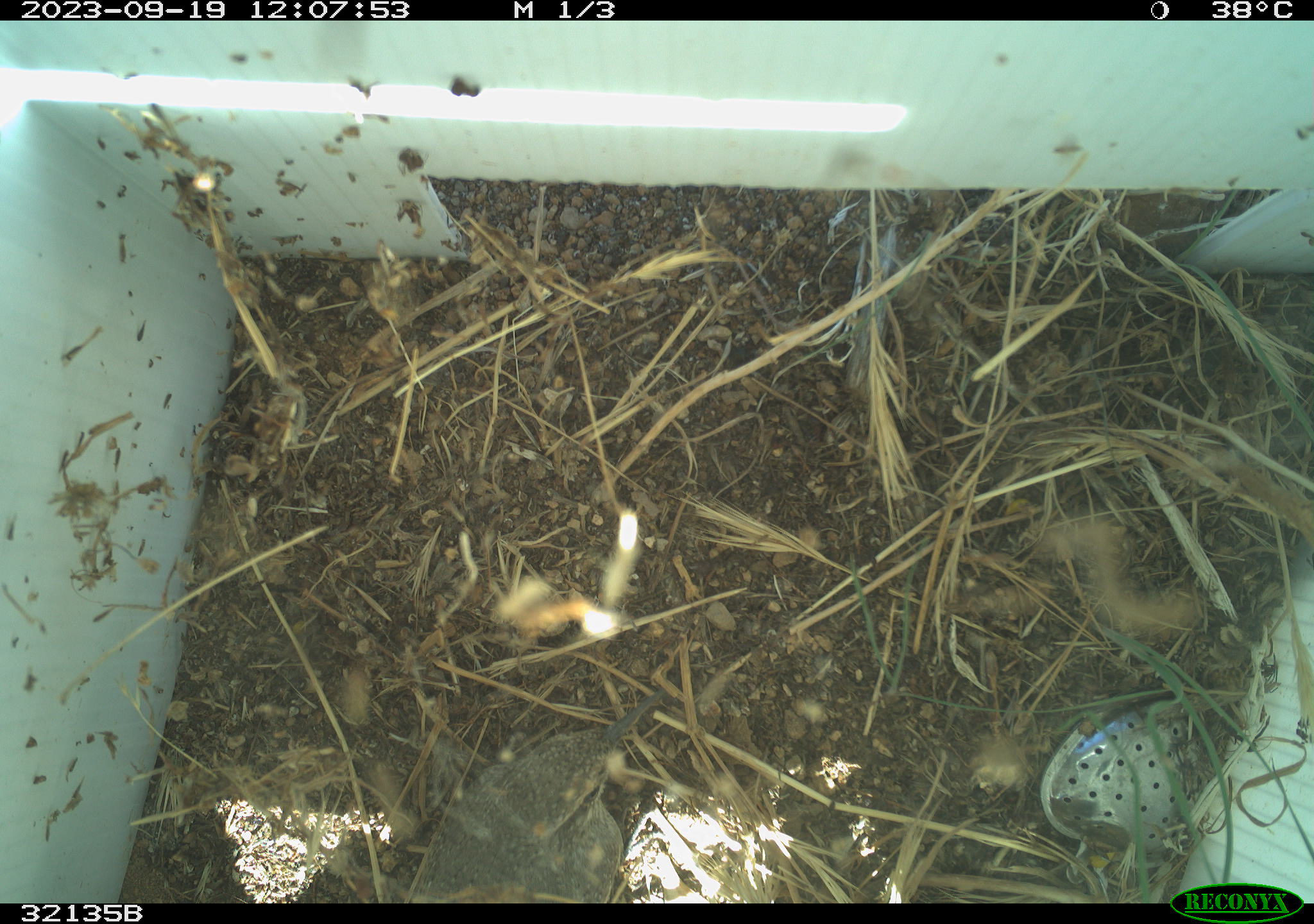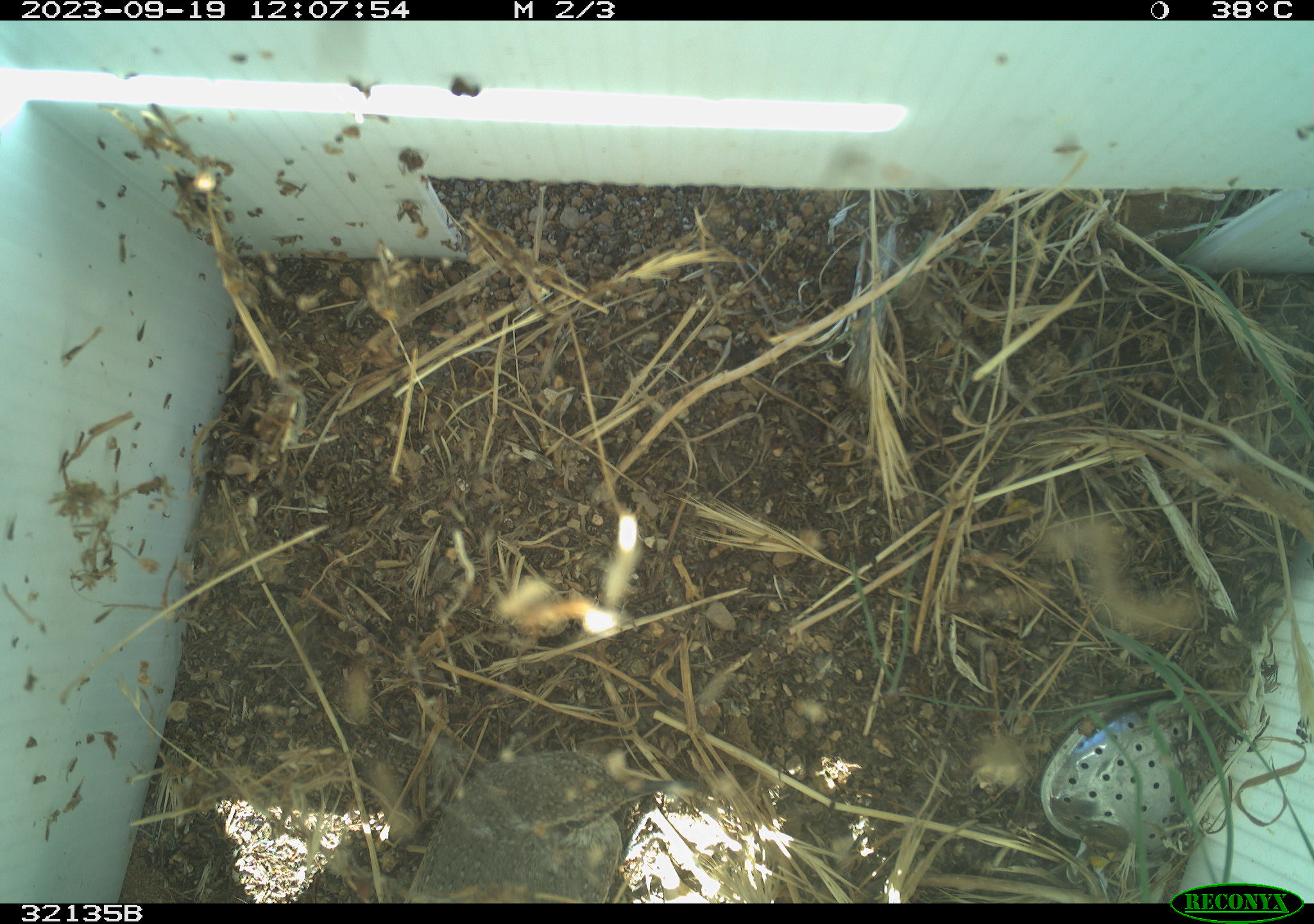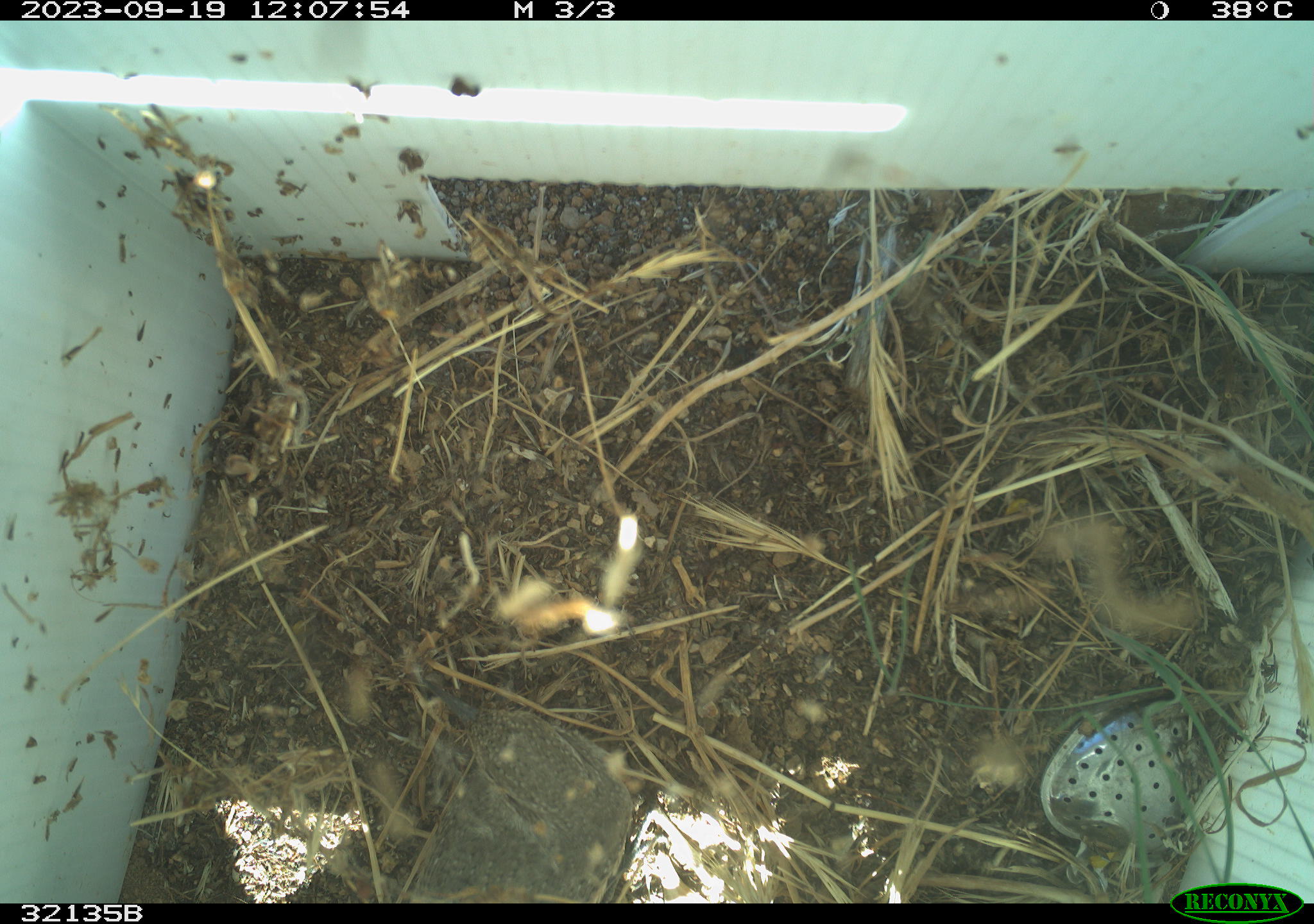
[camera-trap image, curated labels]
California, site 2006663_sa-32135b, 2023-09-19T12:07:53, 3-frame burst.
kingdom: Animalia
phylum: Chordata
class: Aves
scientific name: Aves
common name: bird